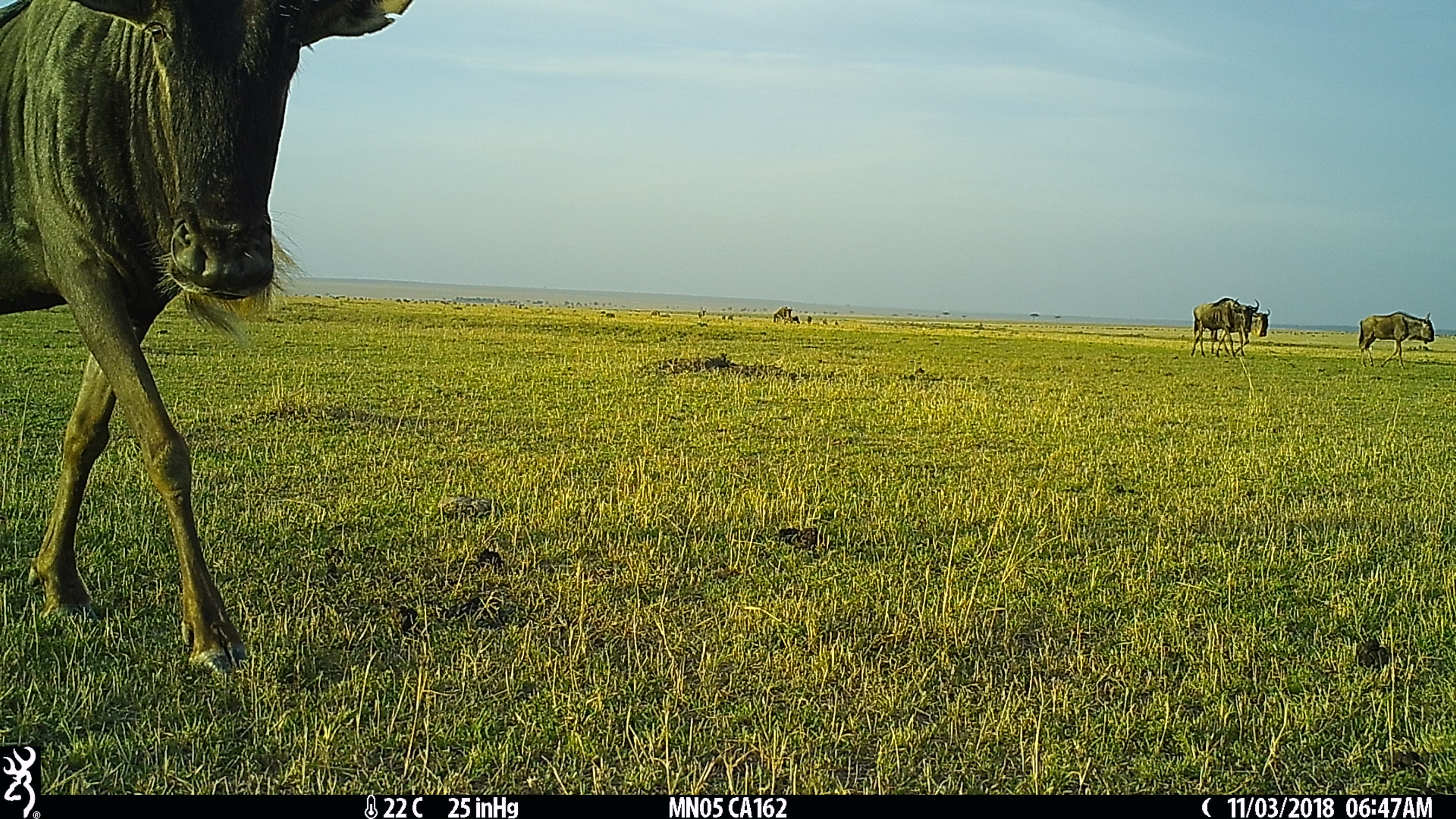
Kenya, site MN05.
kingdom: Animalia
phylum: Chordata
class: Mammalia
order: Artiodactyla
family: Bovidae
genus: Connochaetes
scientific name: Connochaetes taurinus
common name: blue wildebeest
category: wildebeest